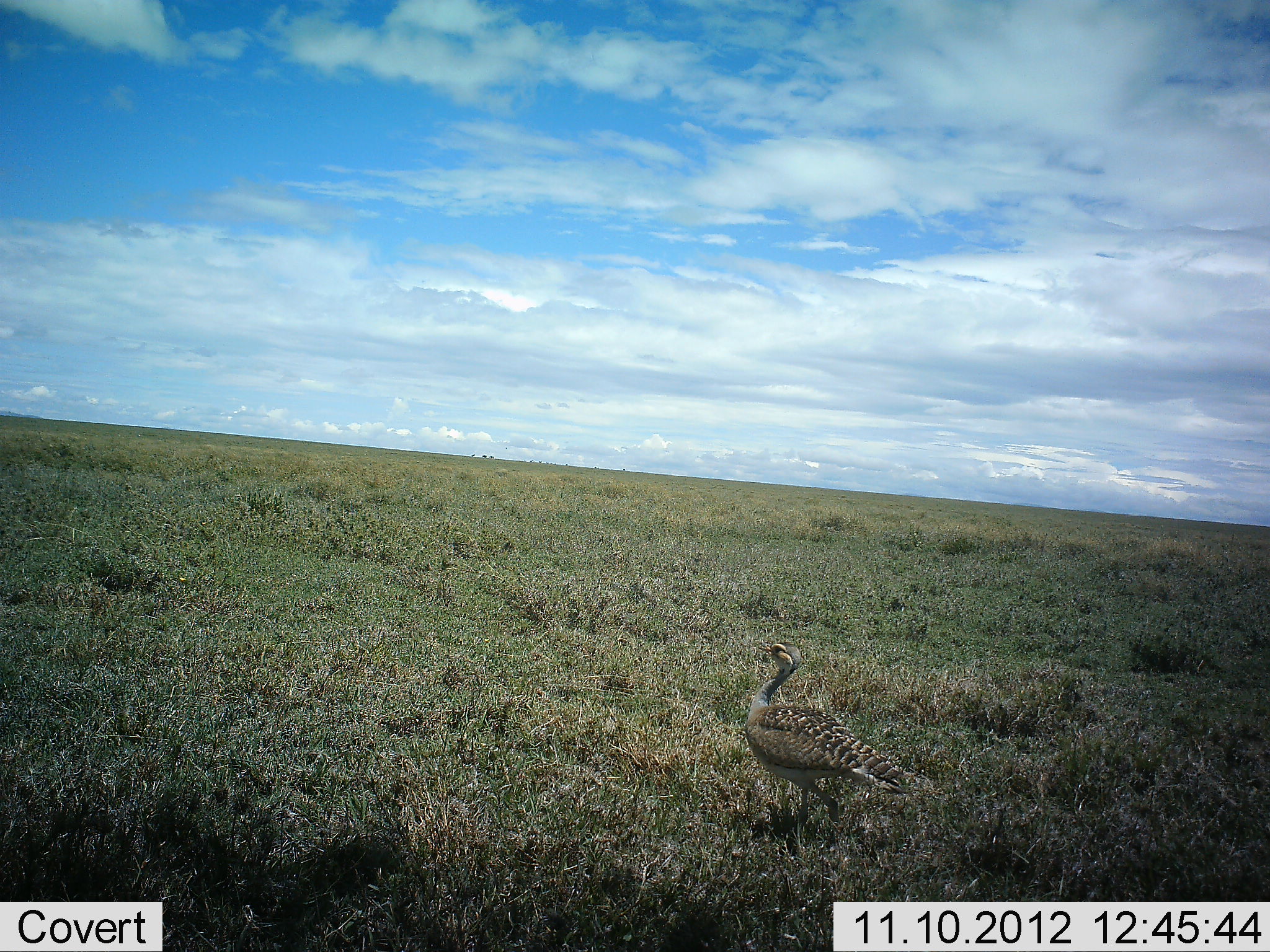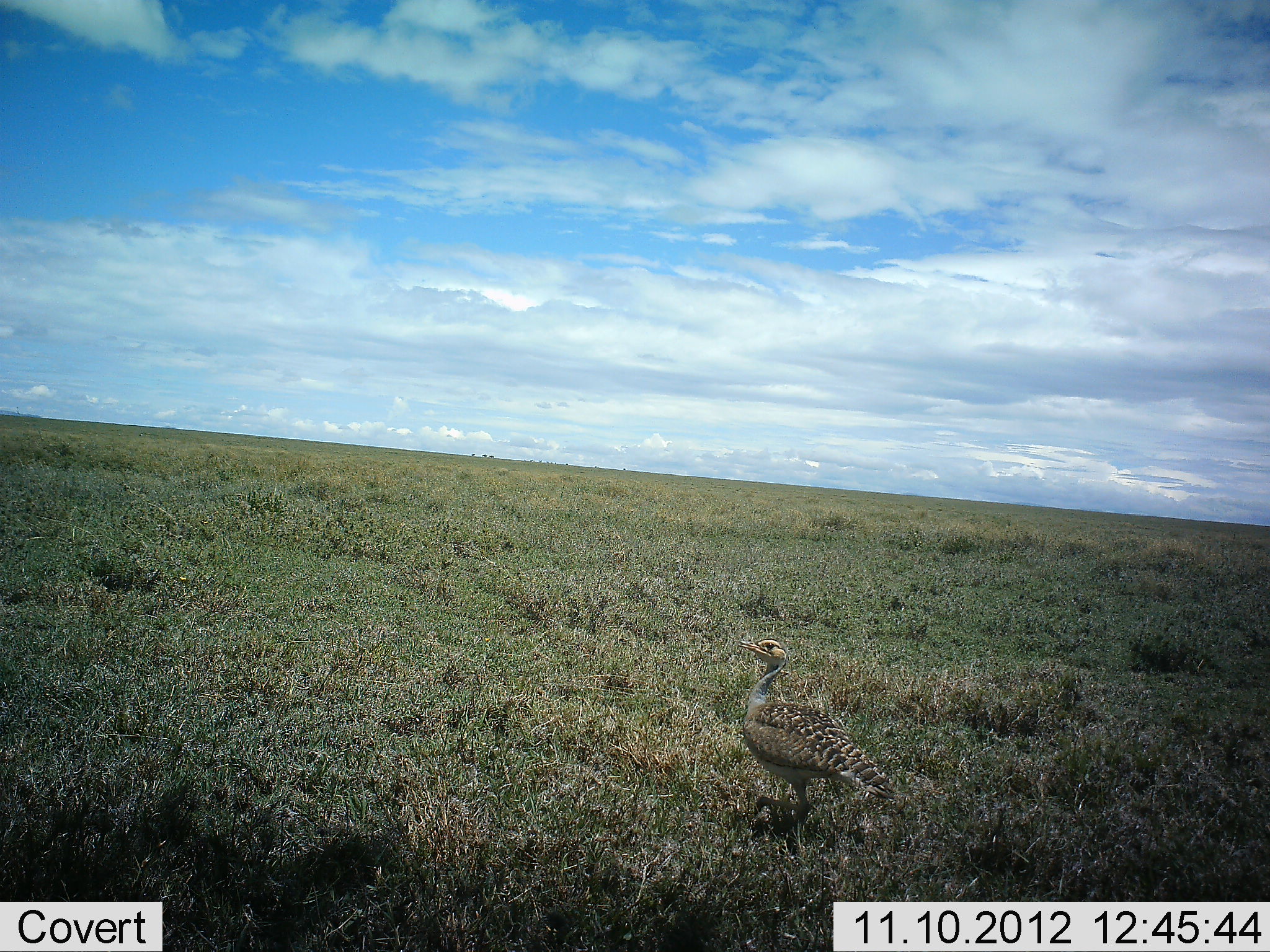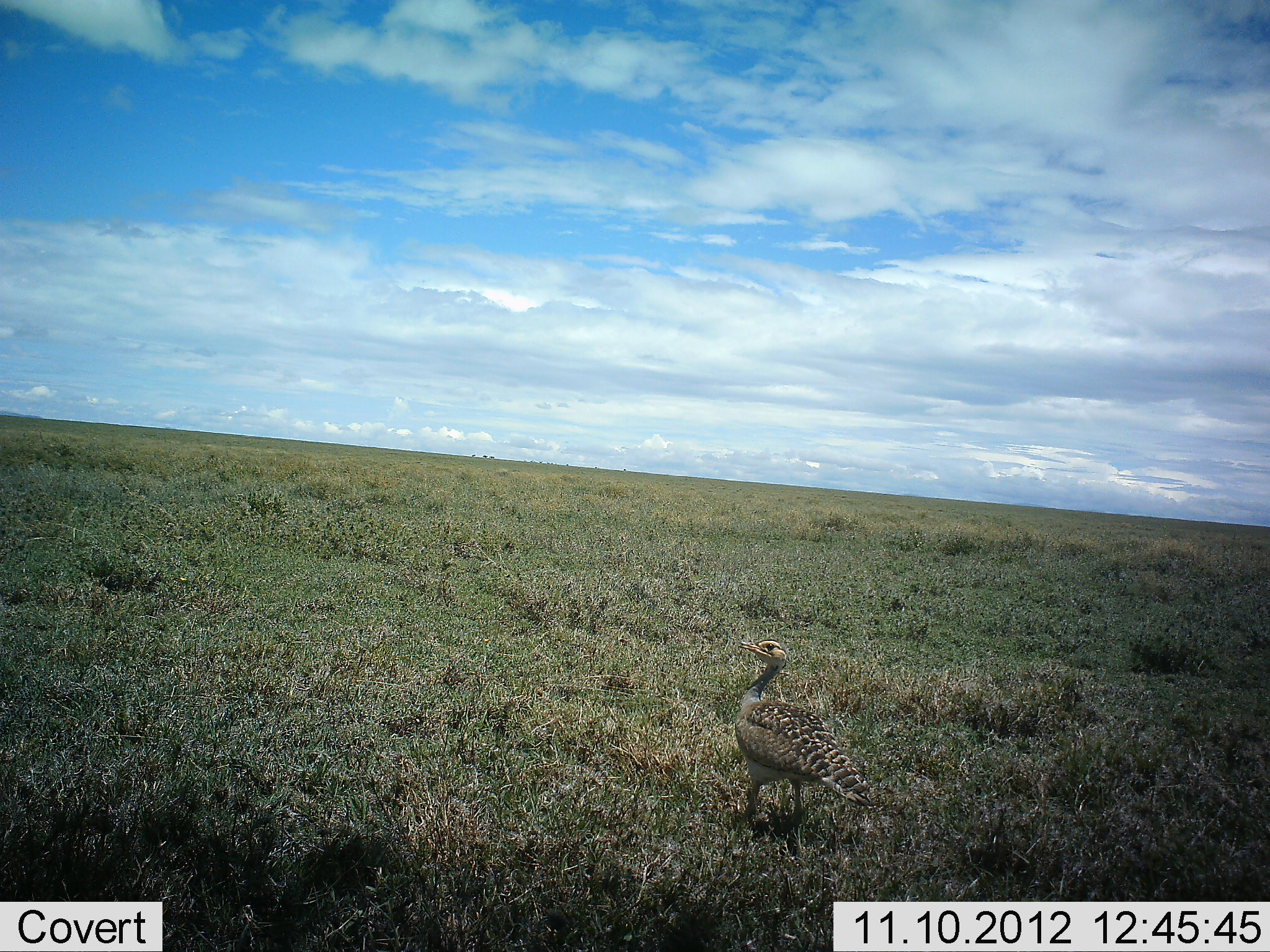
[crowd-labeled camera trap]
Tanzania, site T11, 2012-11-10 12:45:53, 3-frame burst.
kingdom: Animalia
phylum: Chordata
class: Aves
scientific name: Aves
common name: bird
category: otherbird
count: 1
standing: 70%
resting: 0%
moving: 30%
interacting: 0%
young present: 0%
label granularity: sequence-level